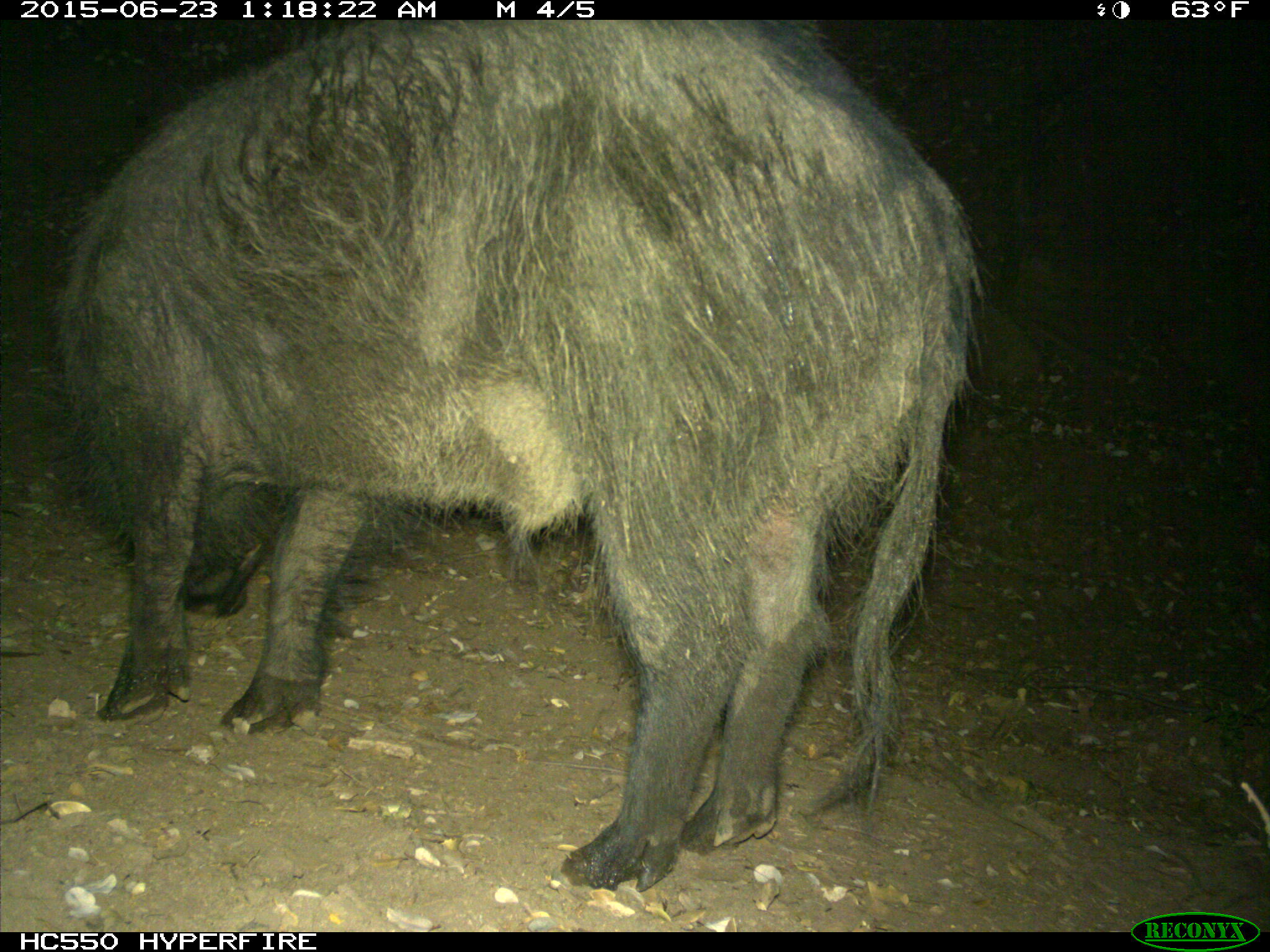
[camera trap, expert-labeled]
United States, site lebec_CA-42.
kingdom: Animalia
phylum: Chordata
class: Mammalia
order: Artiodactyla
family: Suidae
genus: Sus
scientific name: Sus scrofa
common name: wild boar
Sus scrofa (wild boar).